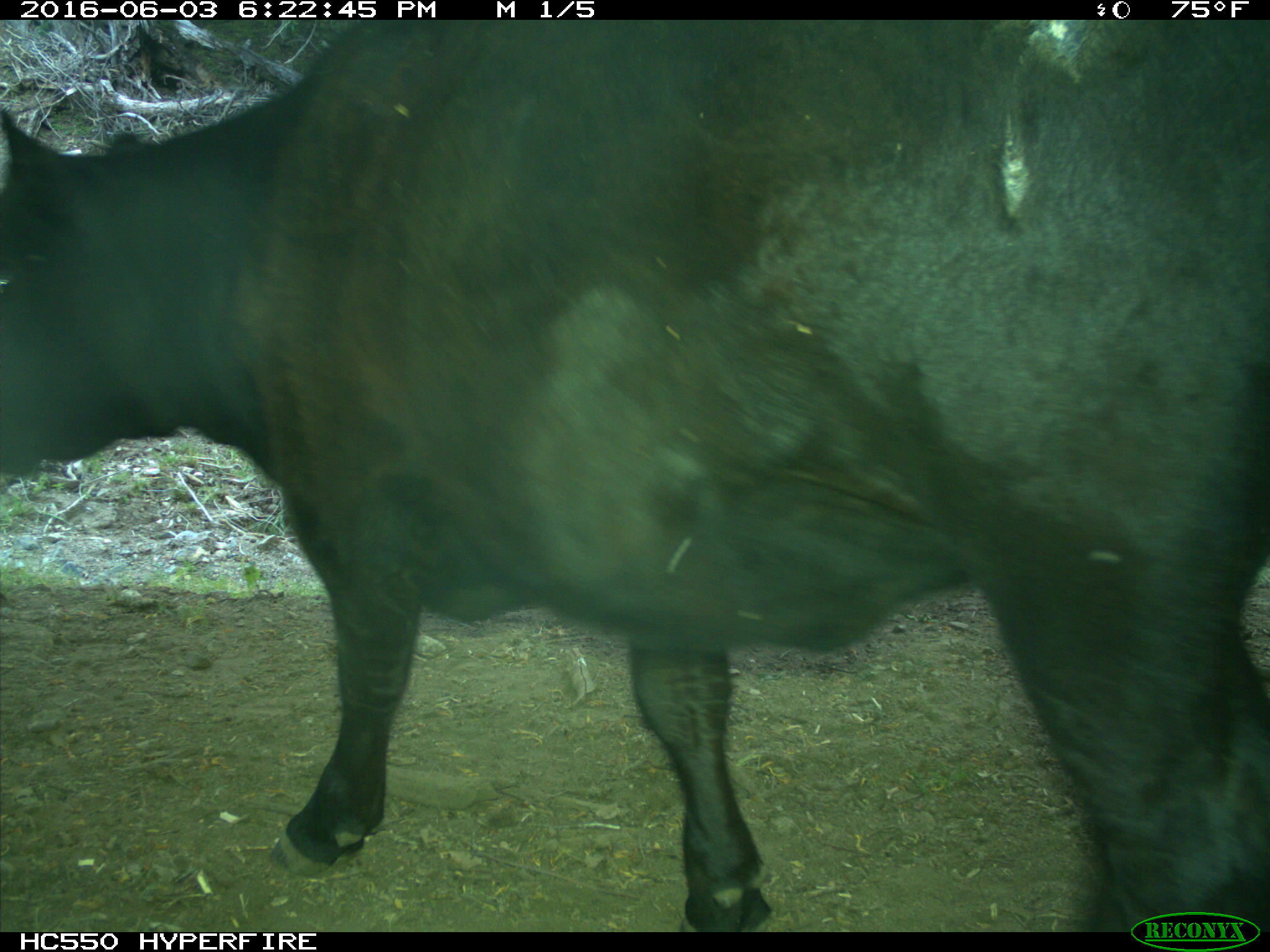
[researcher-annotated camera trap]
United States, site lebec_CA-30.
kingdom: Animalia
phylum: Chordata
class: Mammalia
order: Artiodactyla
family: Bovidae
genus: Bos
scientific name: Bos taurus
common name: domestic cow